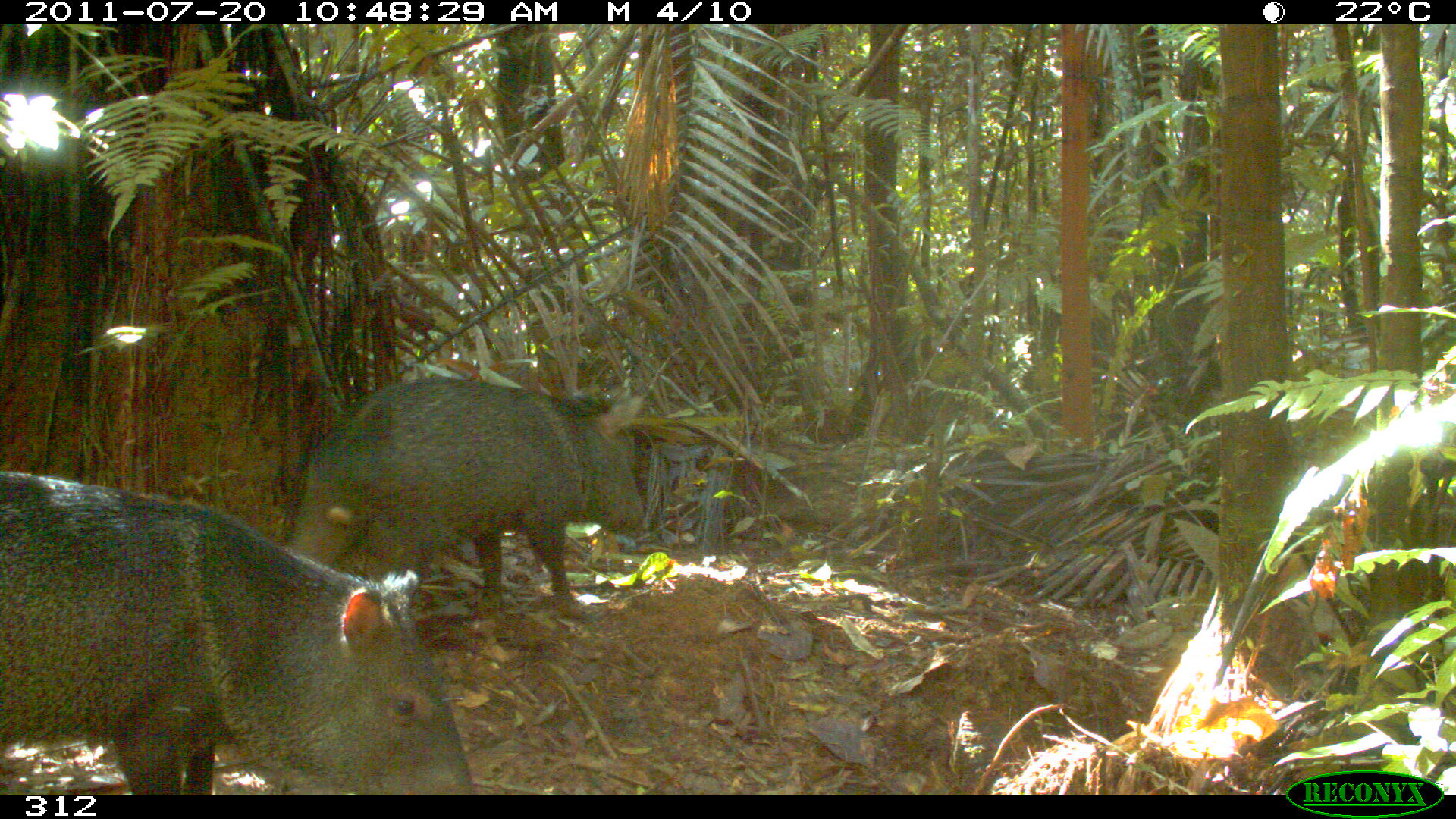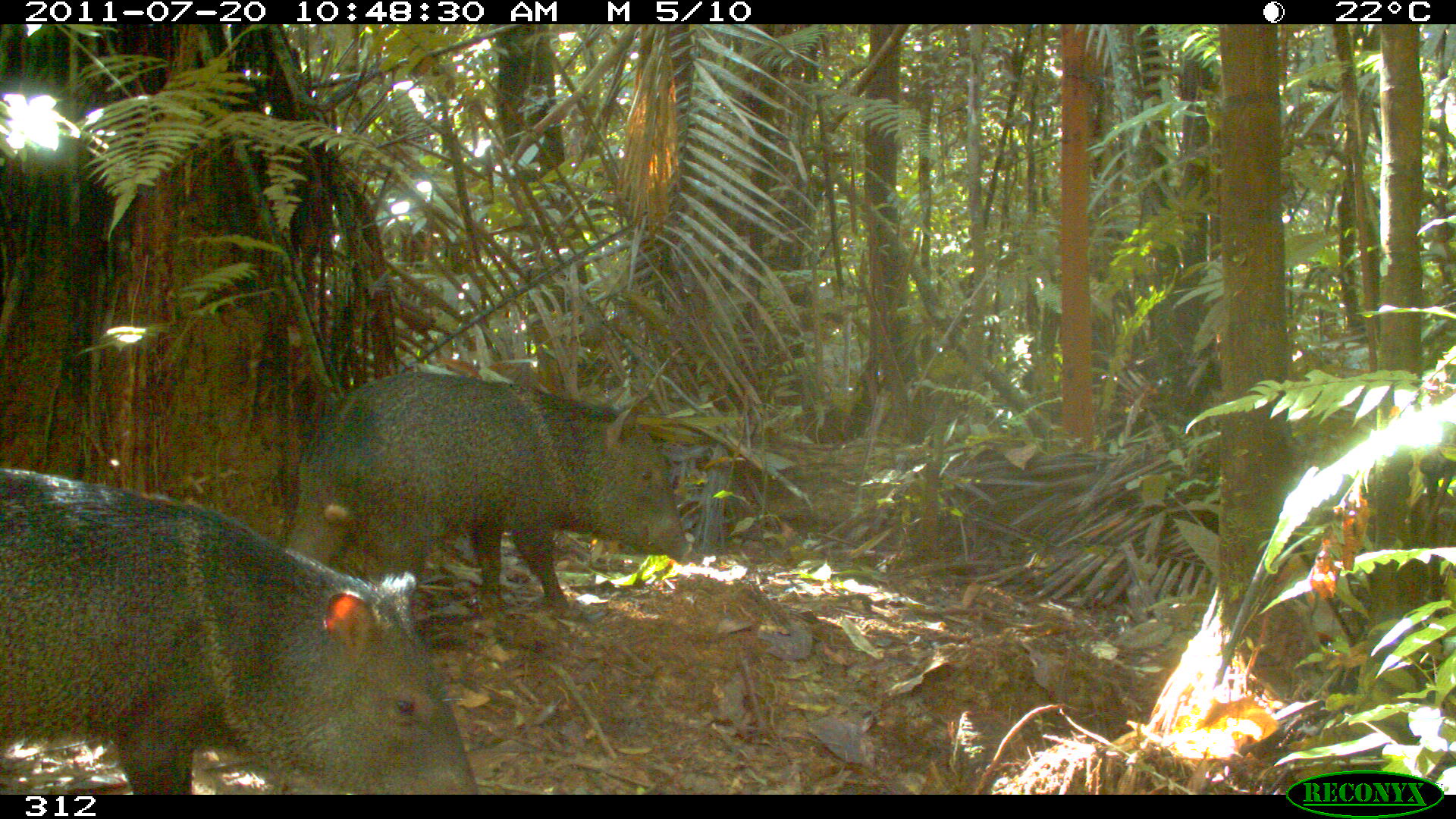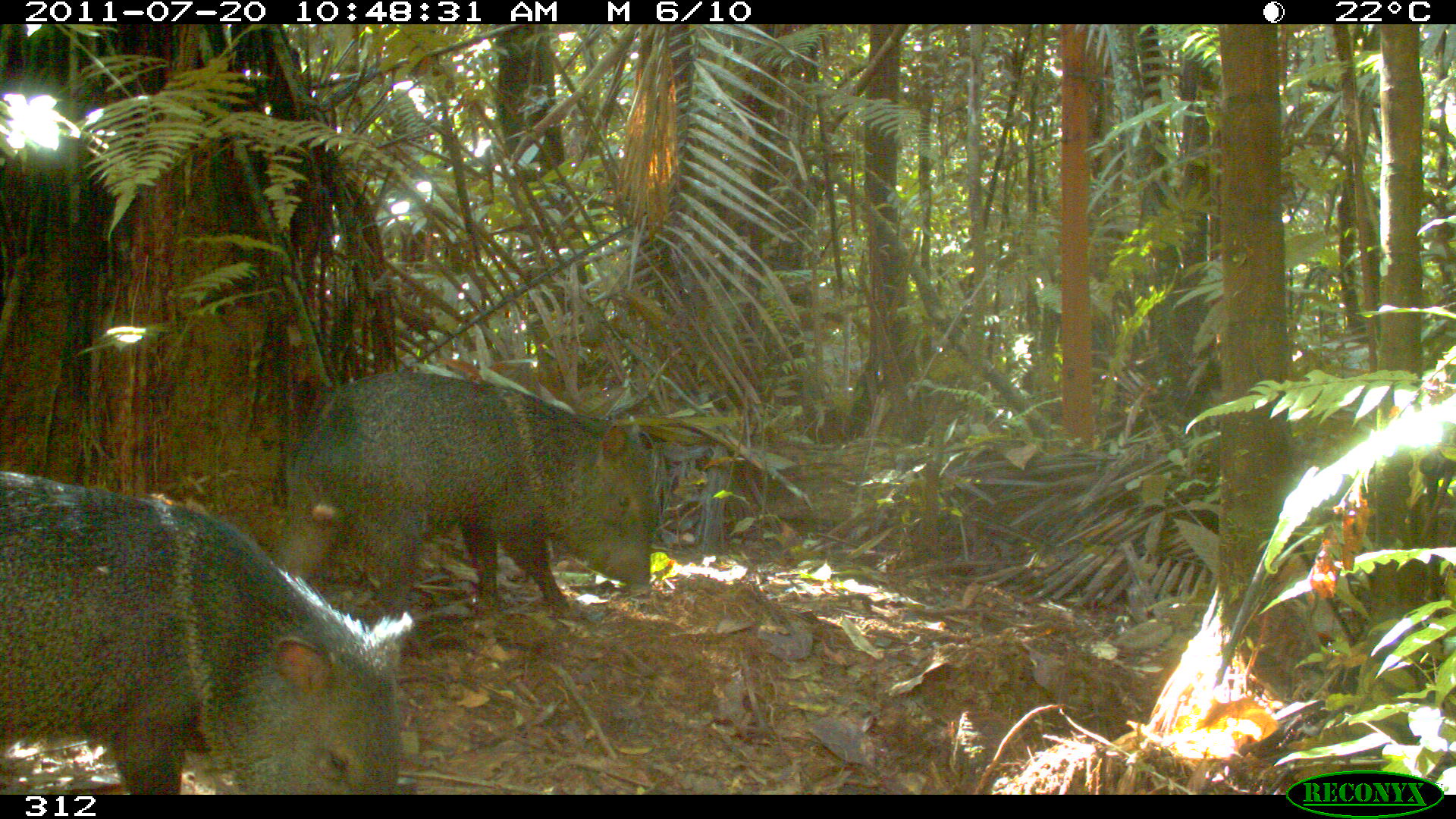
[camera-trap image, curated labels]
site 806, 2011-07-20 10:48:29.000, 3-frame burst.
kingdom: Animalia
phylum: Chordata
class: Mammalia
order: Artiodactyla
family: Tayassuidae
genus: Pecari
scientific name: Pecari tajacu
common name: collared peccary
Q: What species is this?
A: Pecari tajacu (collared peccary).